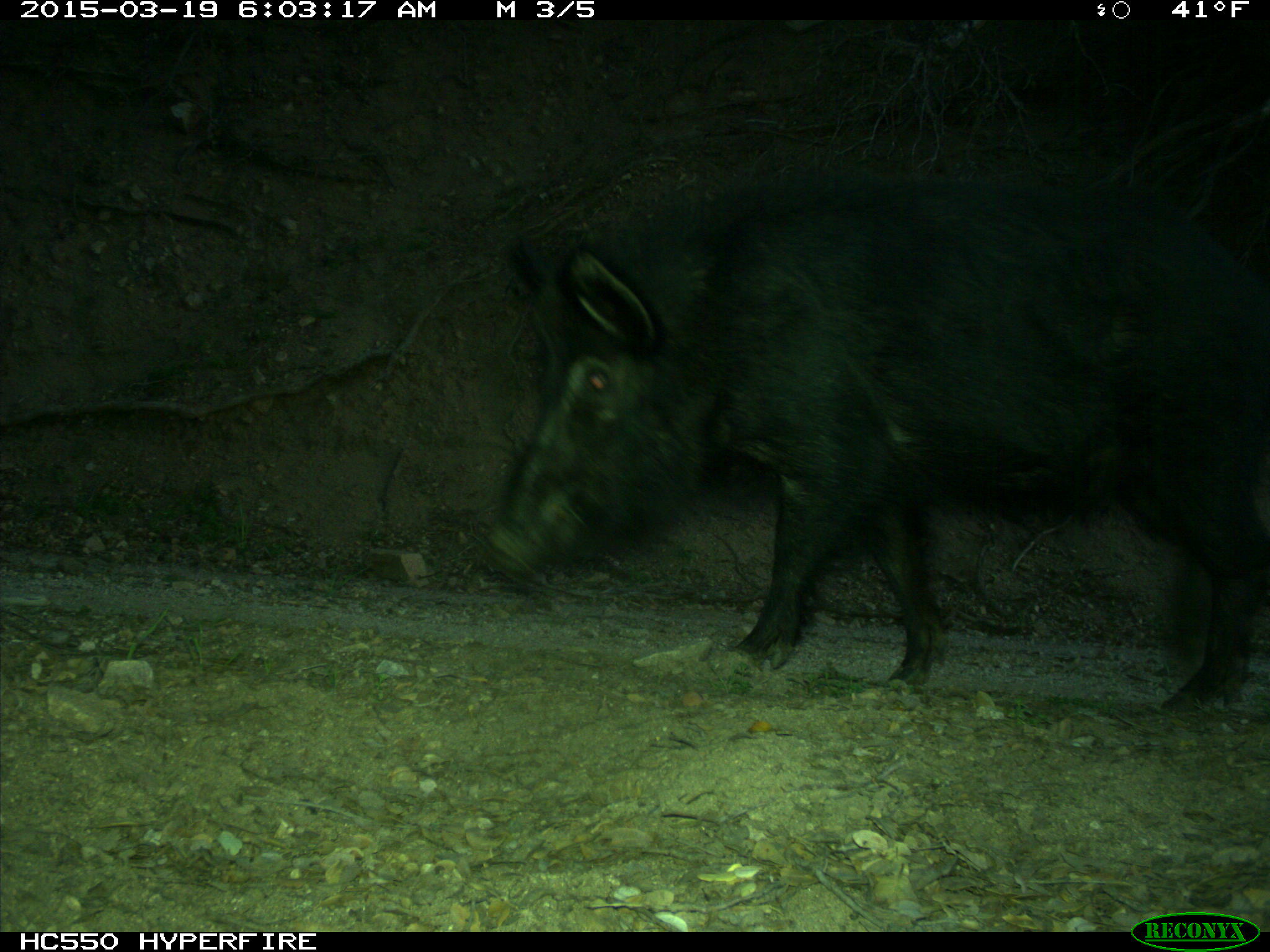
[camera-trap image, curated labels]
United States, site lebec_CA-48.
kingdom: Animalia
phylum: Chordata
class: Mammalia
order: Artiodactyla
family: Suidae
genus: Sus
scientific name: Sus scrofa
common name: wild boar